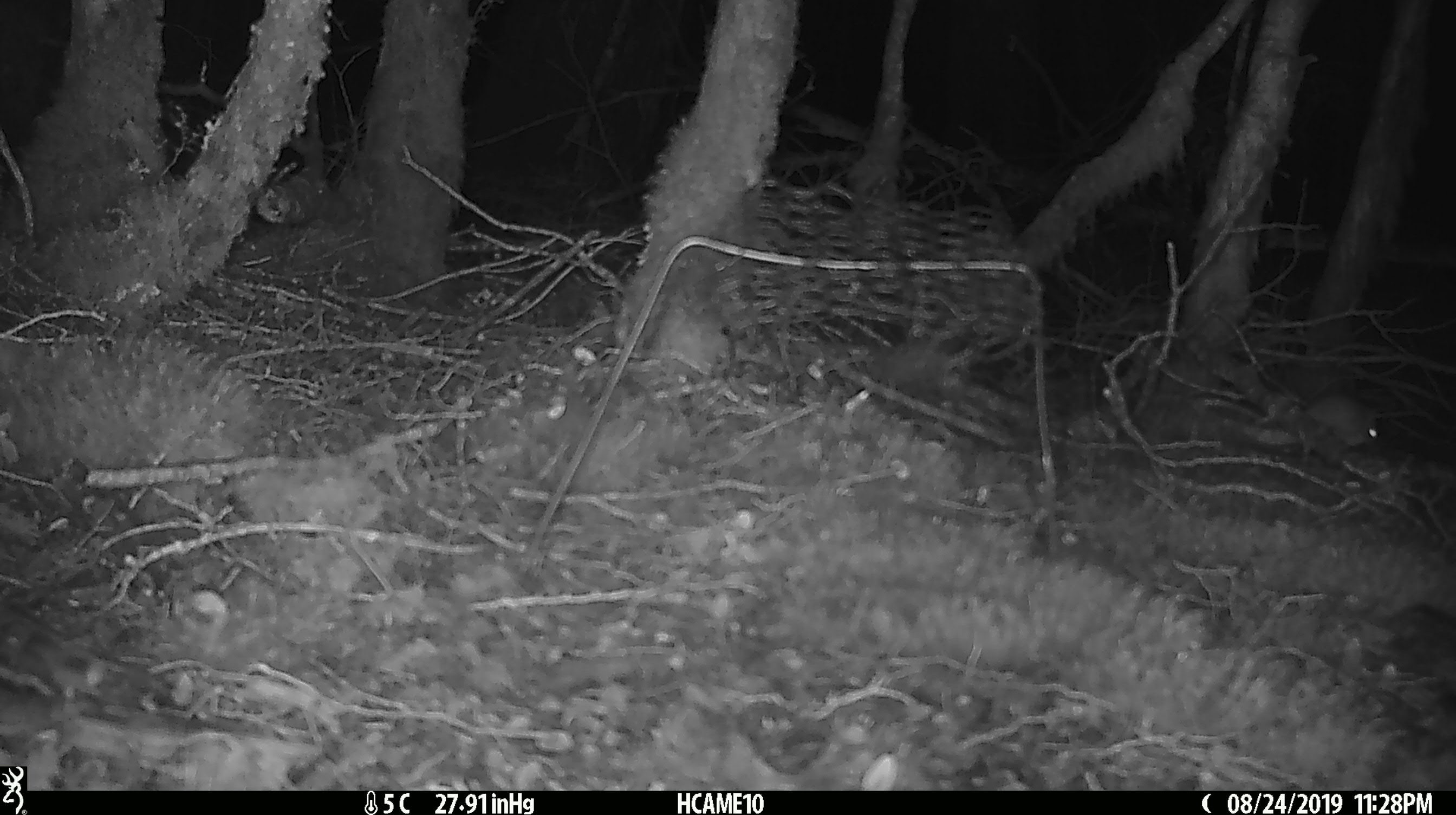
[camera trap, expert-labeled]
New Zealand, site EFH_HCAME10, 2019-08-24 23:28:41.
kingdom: Animalia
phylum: Chordata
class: Mammalia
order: Rodentia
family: Muridae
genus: Mus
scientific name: Mus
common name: mouse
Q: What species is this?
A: Mouse (Mus).